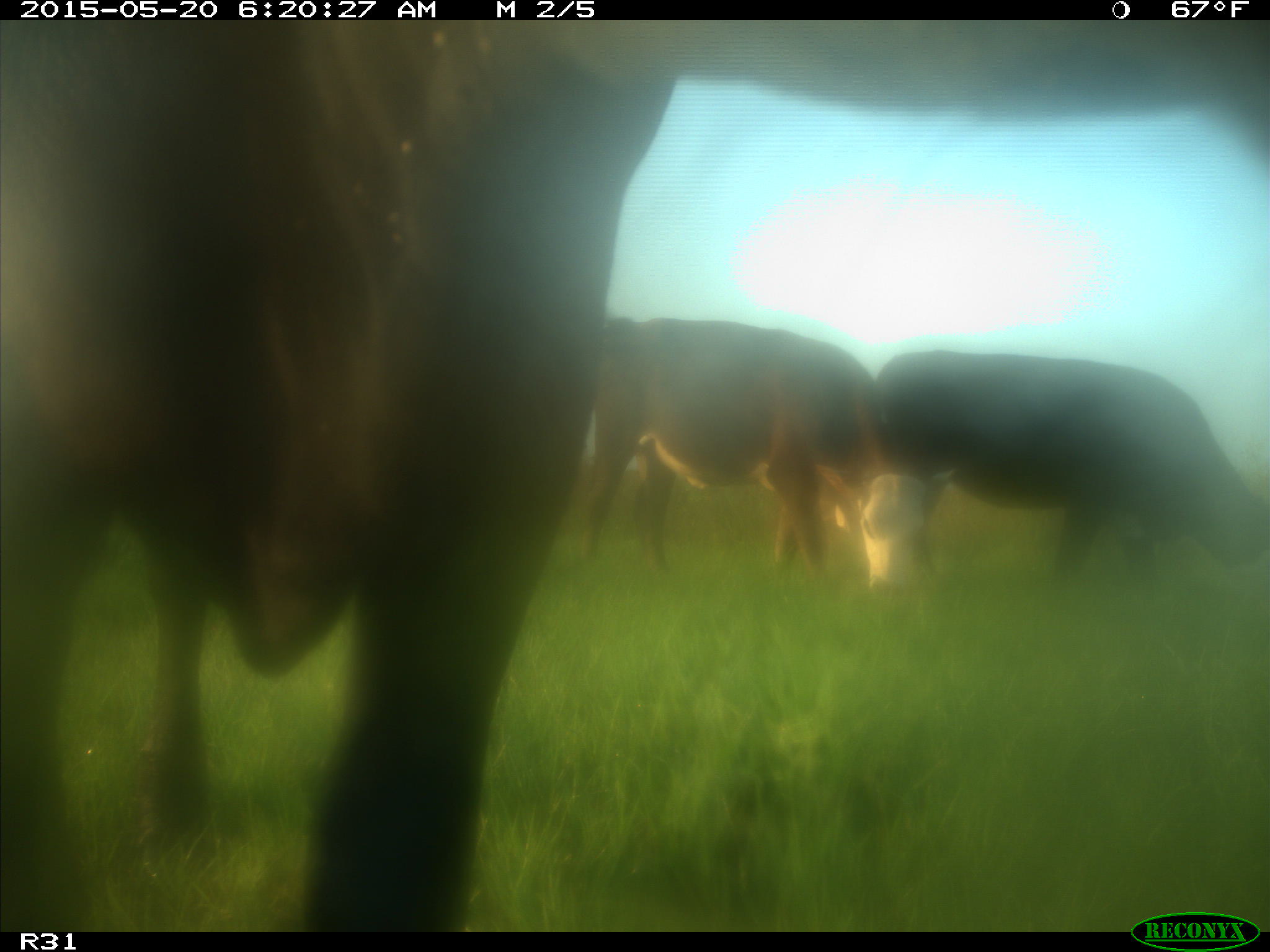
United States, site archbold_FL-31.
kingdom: Animalia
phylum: Chordata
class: Mammalia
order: Artiodactyla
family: Bovidae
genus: Bos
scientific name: Bos taurus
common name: domestic cow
Bos taurus (domestic cow).